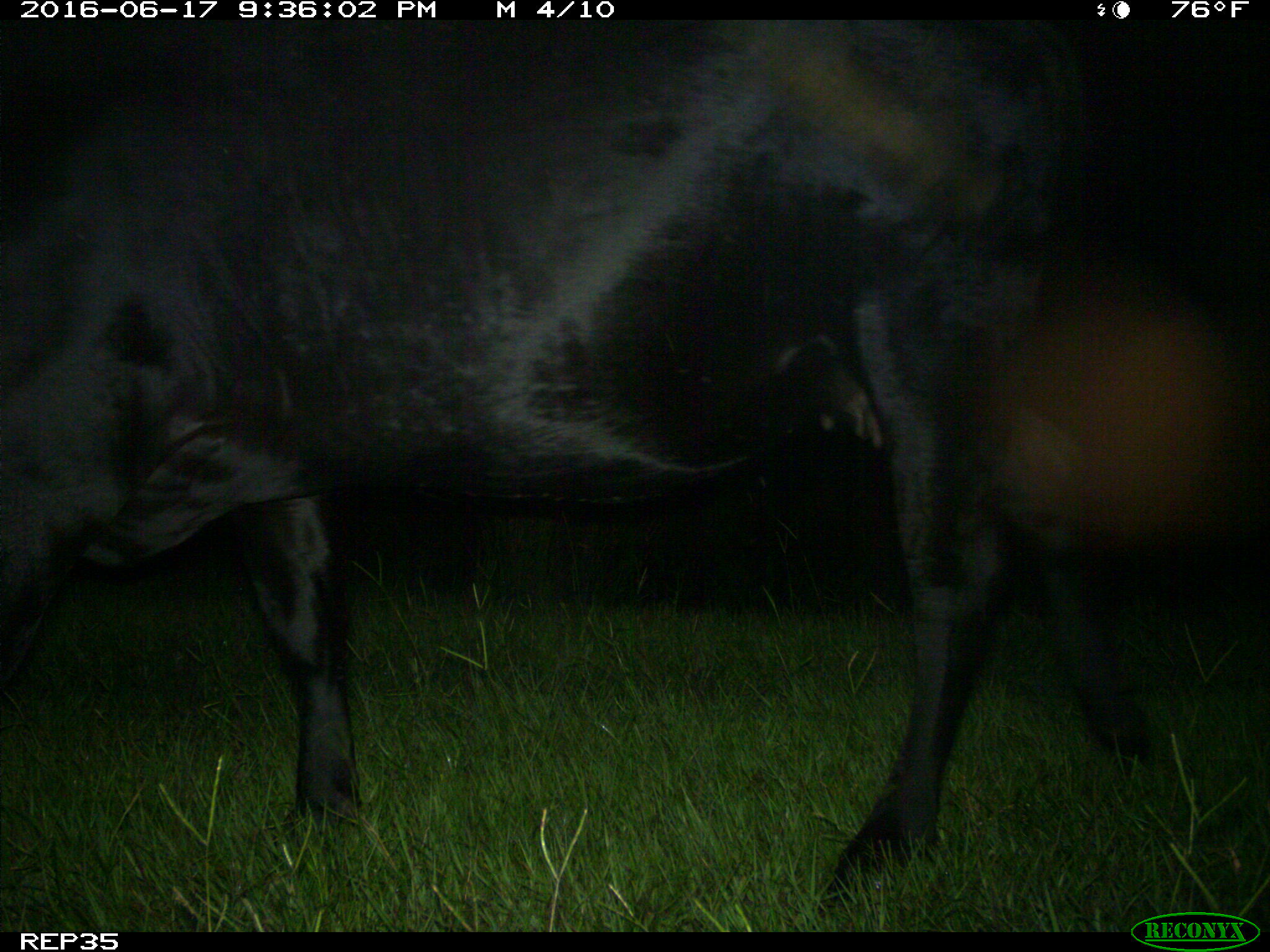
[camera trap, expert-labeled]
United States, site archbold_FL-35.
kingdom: Animalia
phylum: Chordata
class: Mammalia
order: Artiodactyla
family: Bovidae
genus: Bos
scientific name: Bos taurus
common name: domestic cow